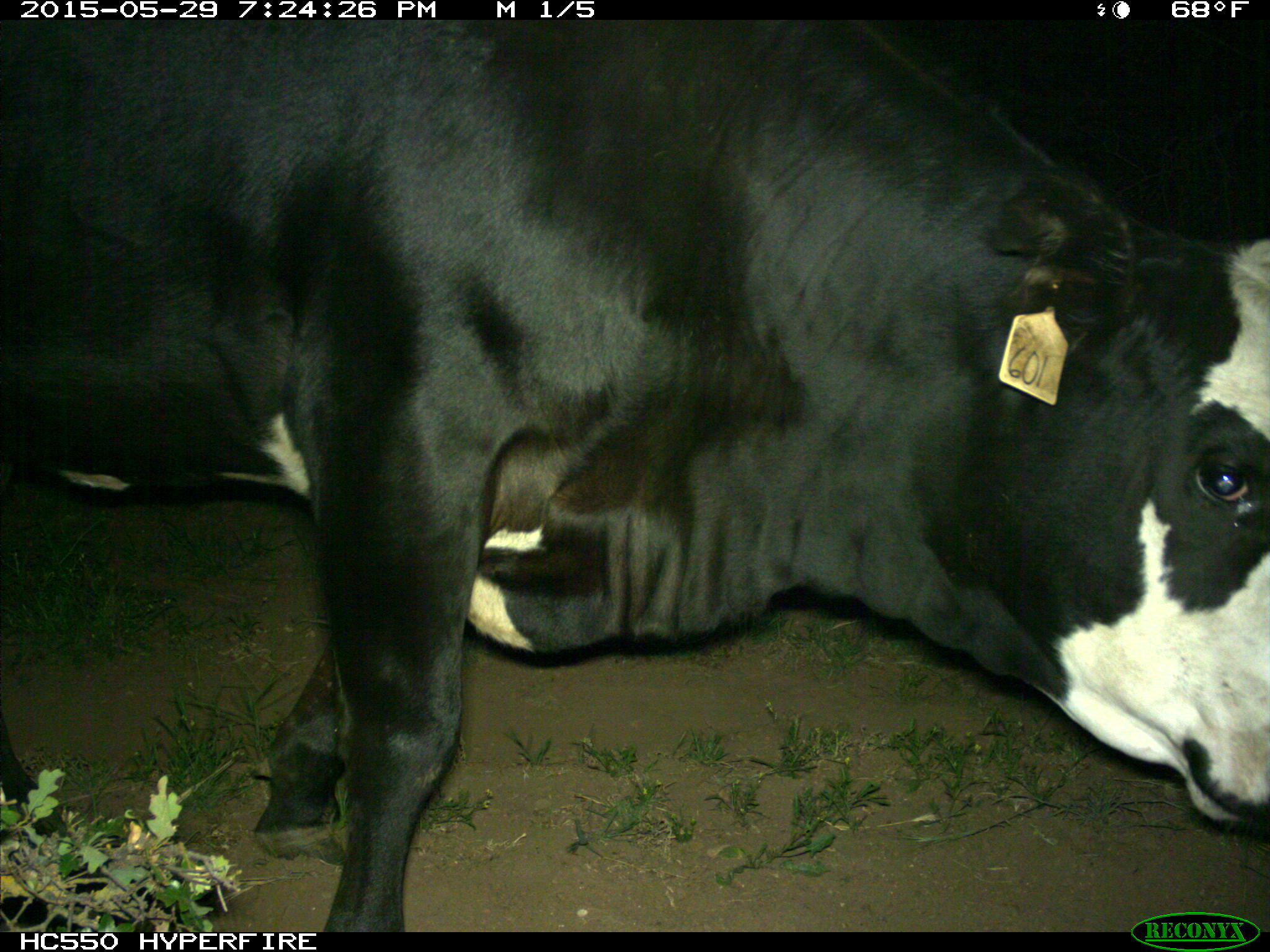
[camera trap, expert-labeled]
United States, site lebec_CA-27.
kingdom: Animalia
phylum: Chordata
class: Mammalia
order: Artiodactyla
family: Bovidae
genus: Bos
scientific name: Bos taurus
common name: domestic cow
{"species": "Bos taurus (domestic cow)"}